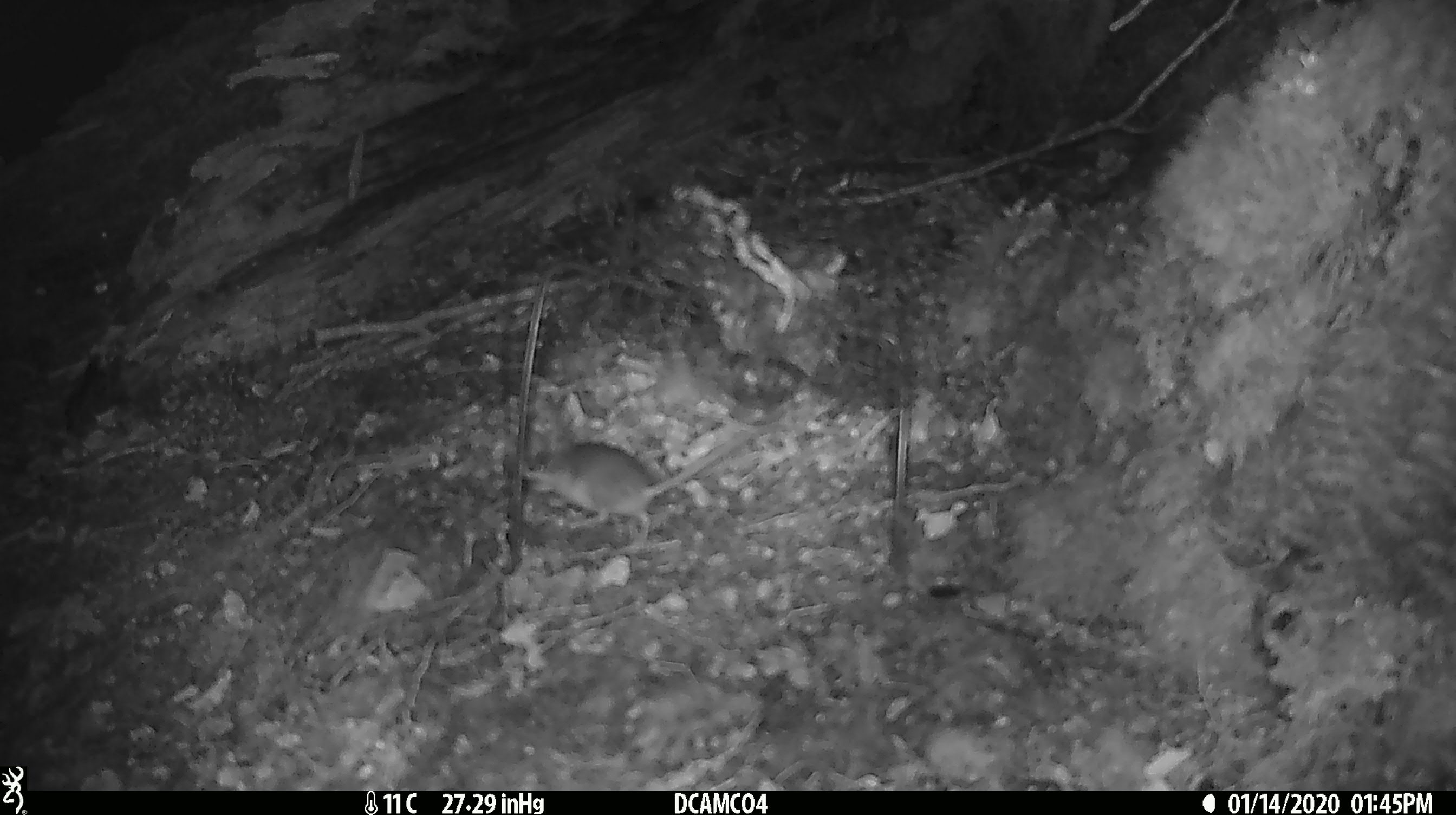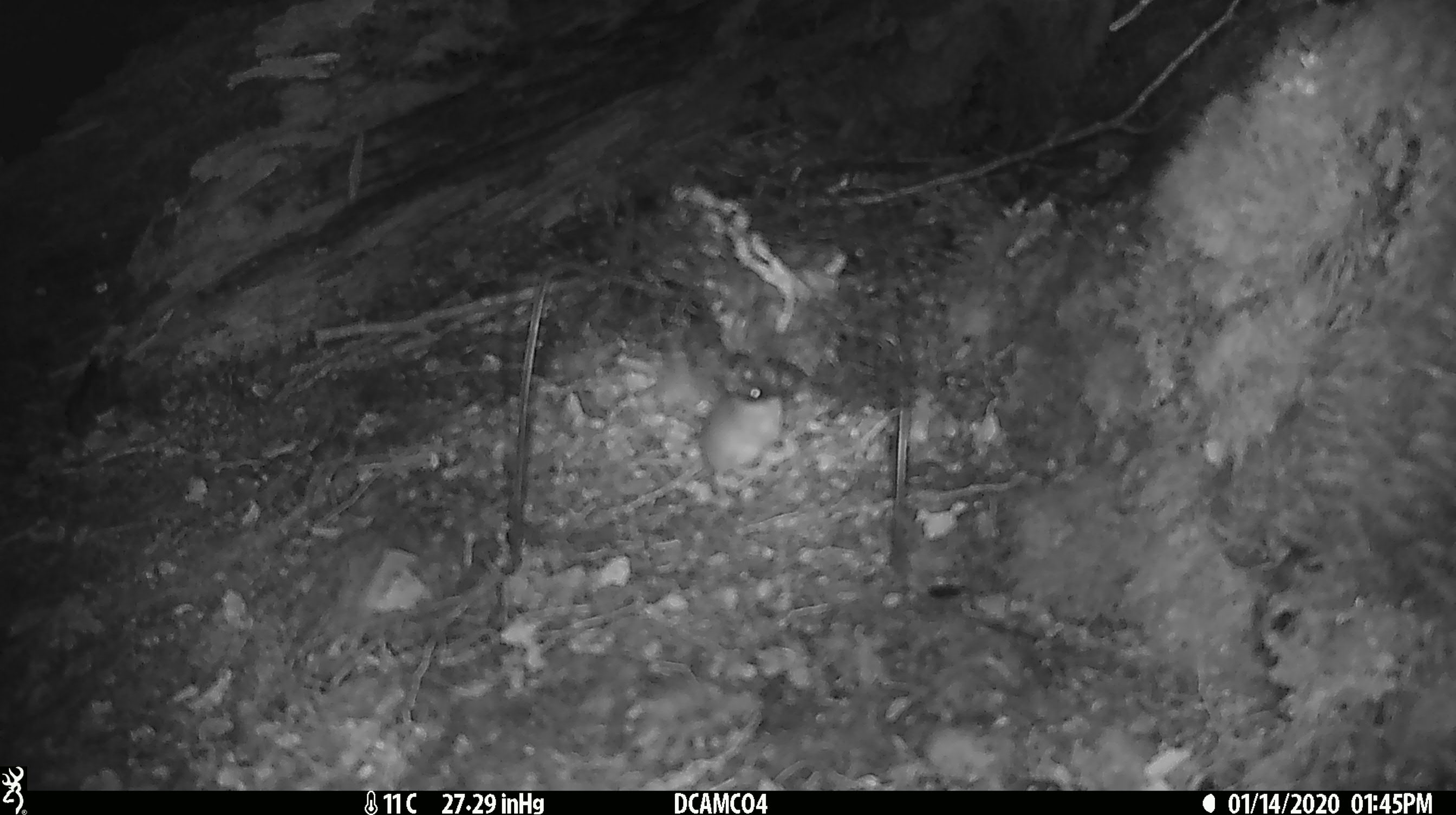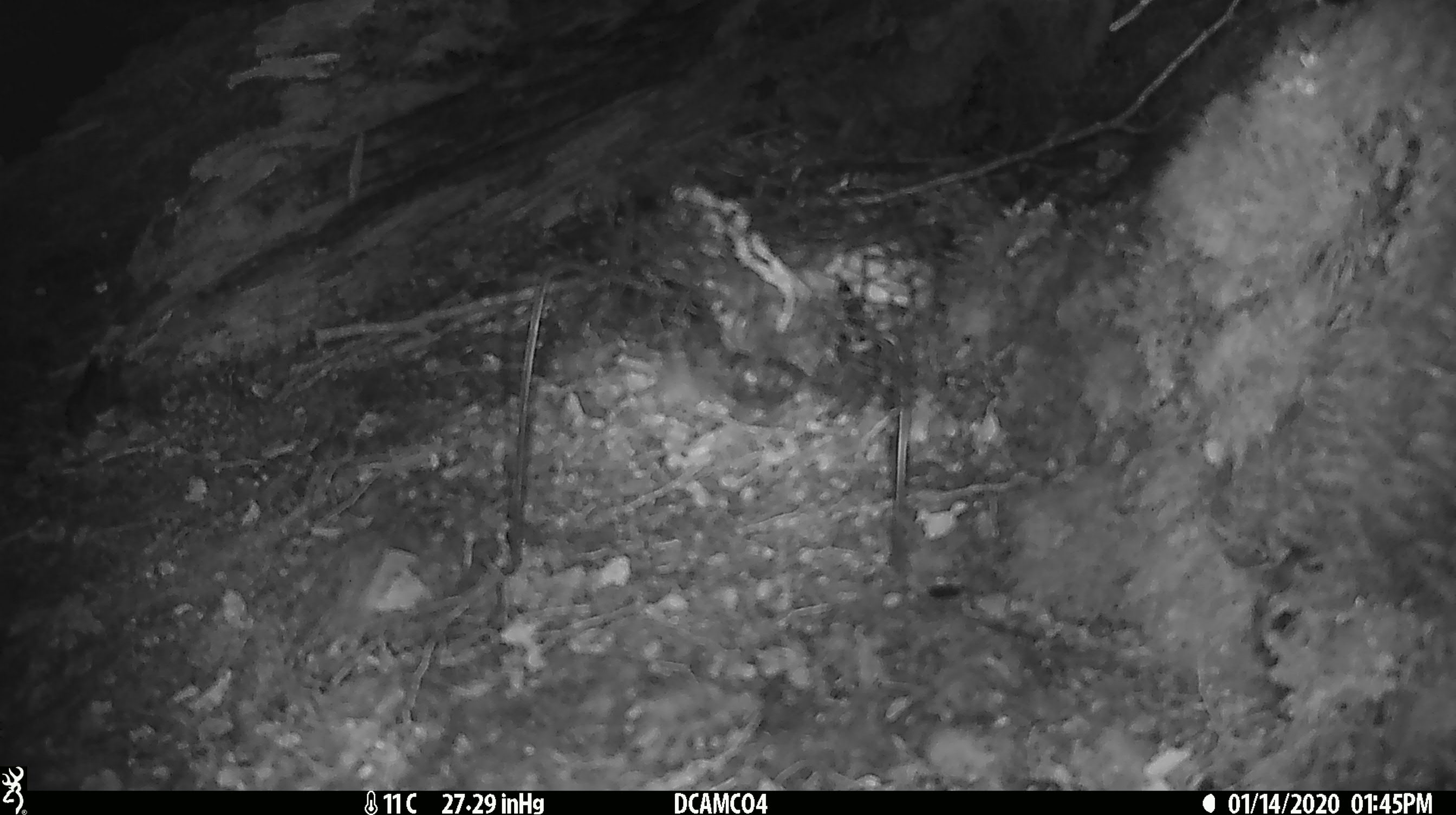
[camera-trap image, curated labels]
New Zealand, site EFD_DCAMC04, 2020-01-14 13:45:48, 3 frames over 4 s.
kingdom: Animalia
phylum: Chordata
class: Mammalia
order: Rodentia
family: Muridae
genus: Mus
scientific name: Mus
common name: mouse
Mouse (Mus).